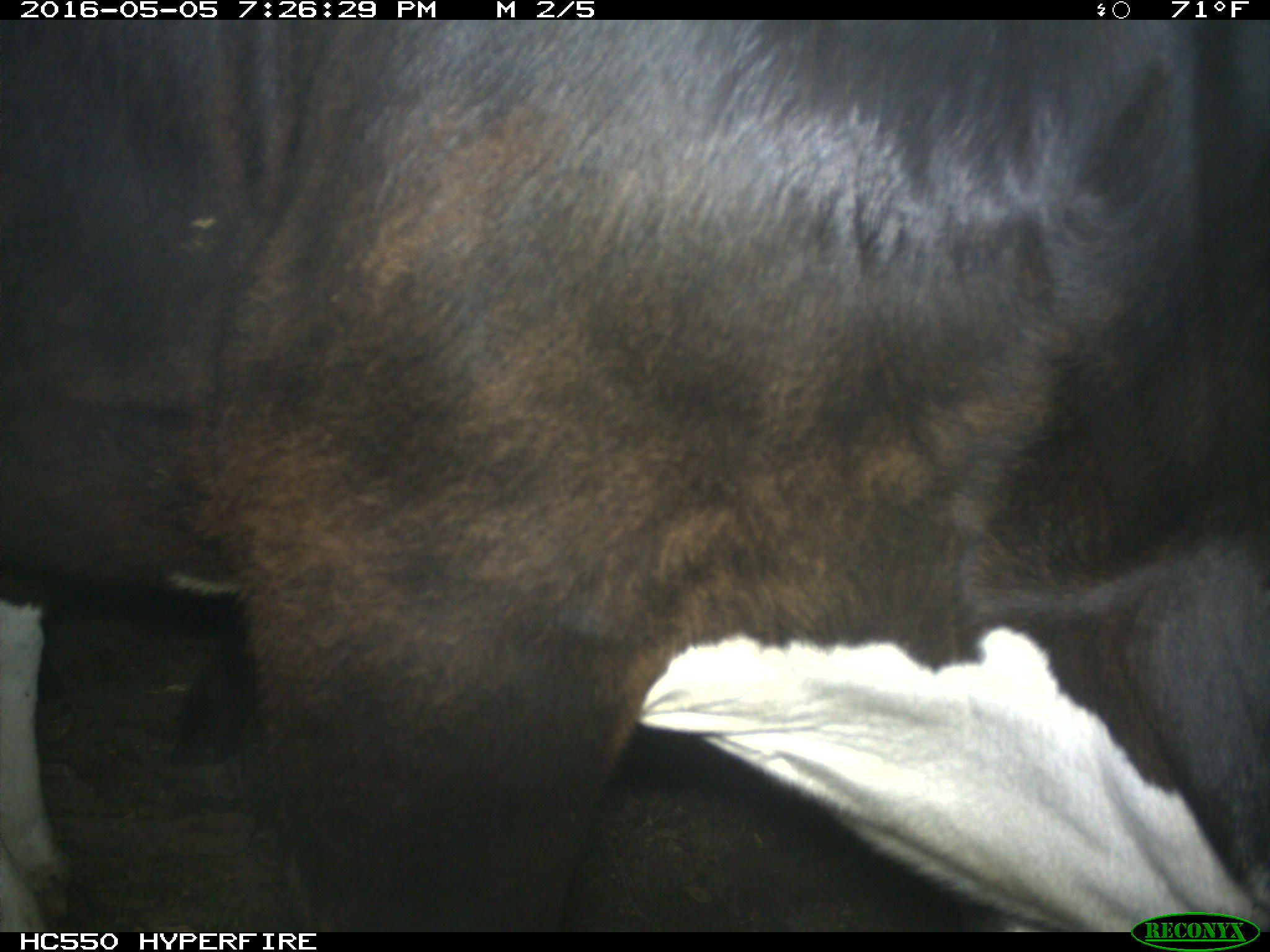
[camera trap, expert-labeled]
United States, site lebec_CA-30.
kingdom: Animalia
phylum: Chordata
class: Mammalia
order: Artiodactyla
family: Bovidae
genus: Bos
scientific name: Bos taurus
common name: domestic cow